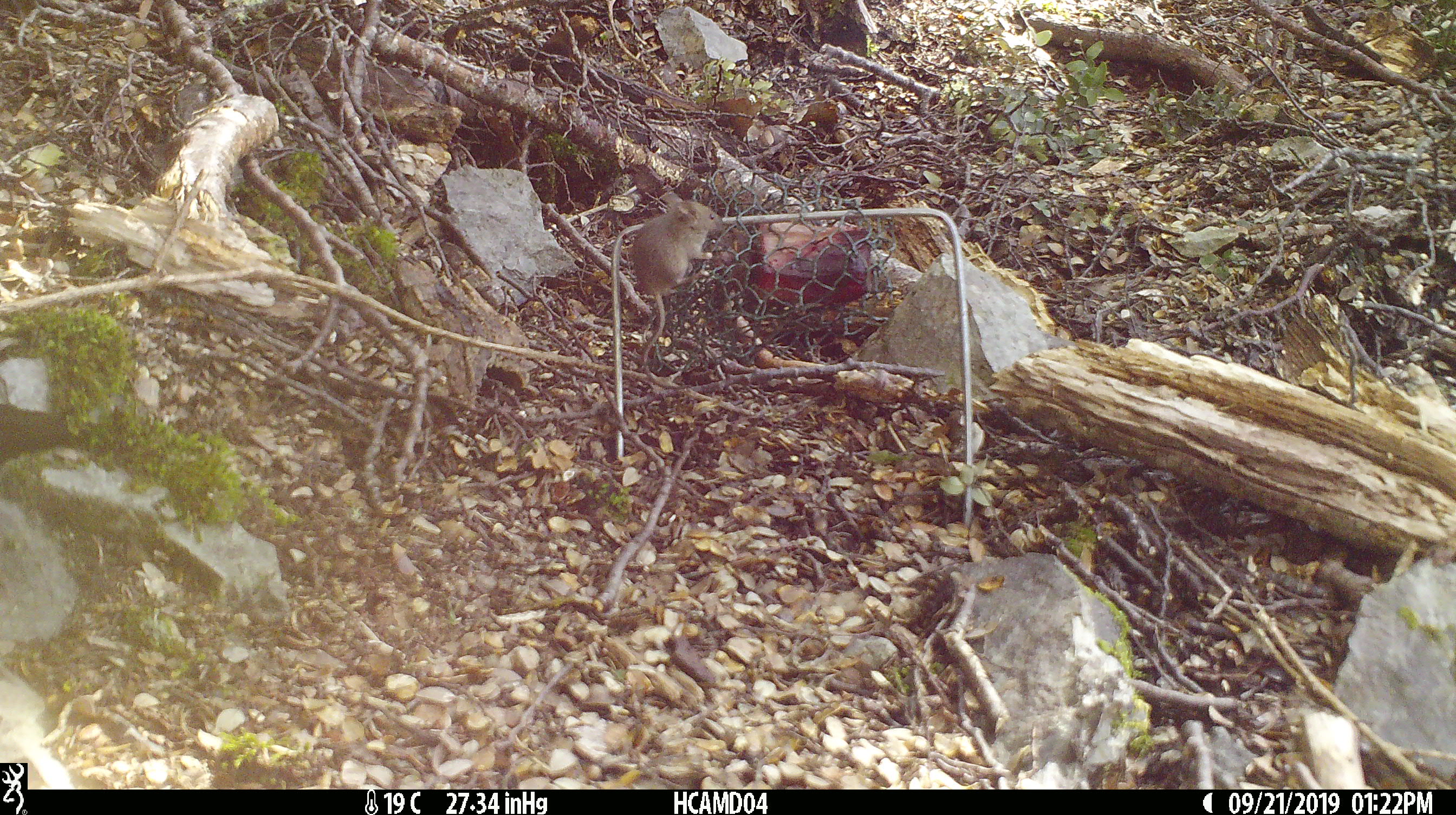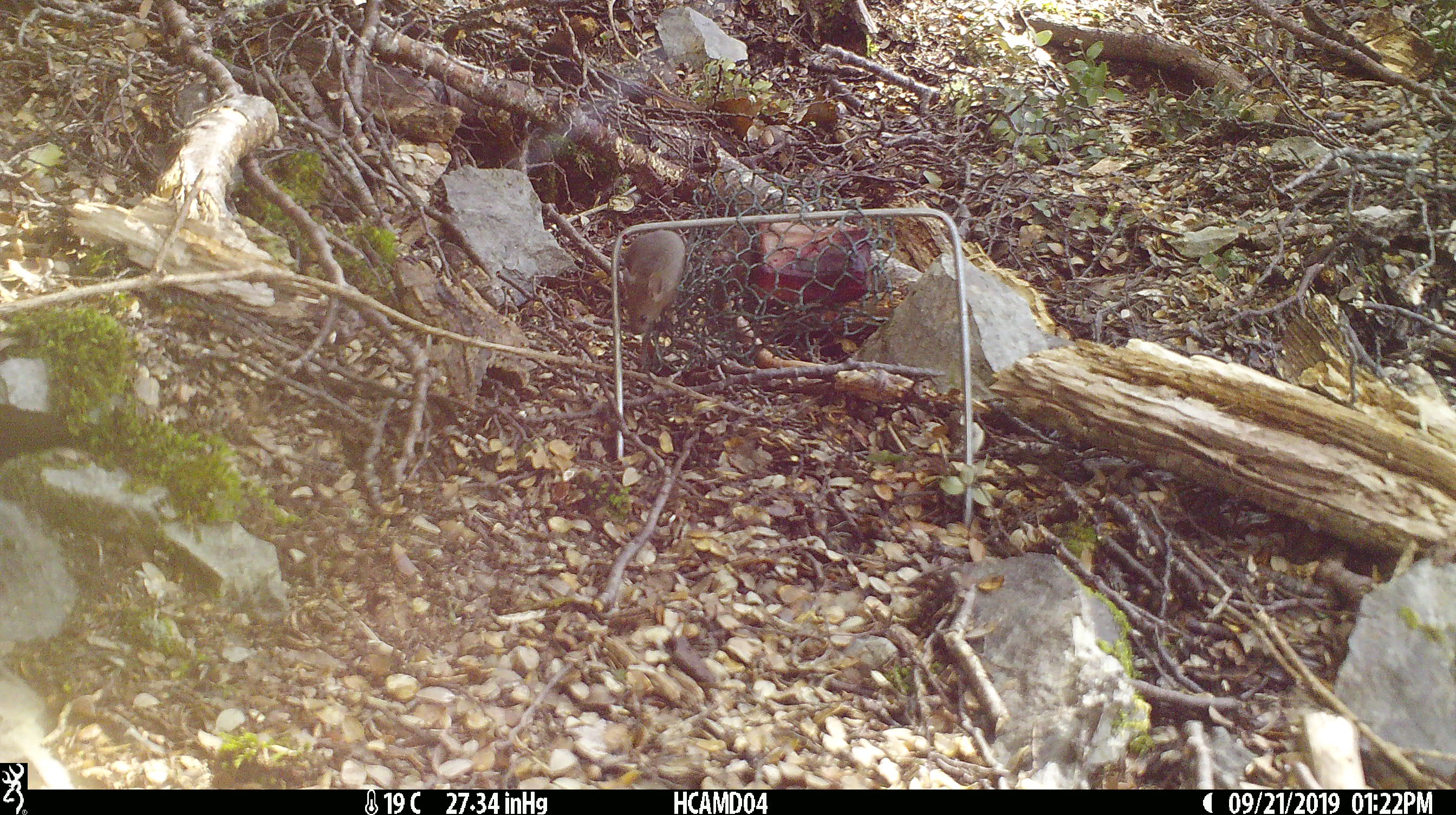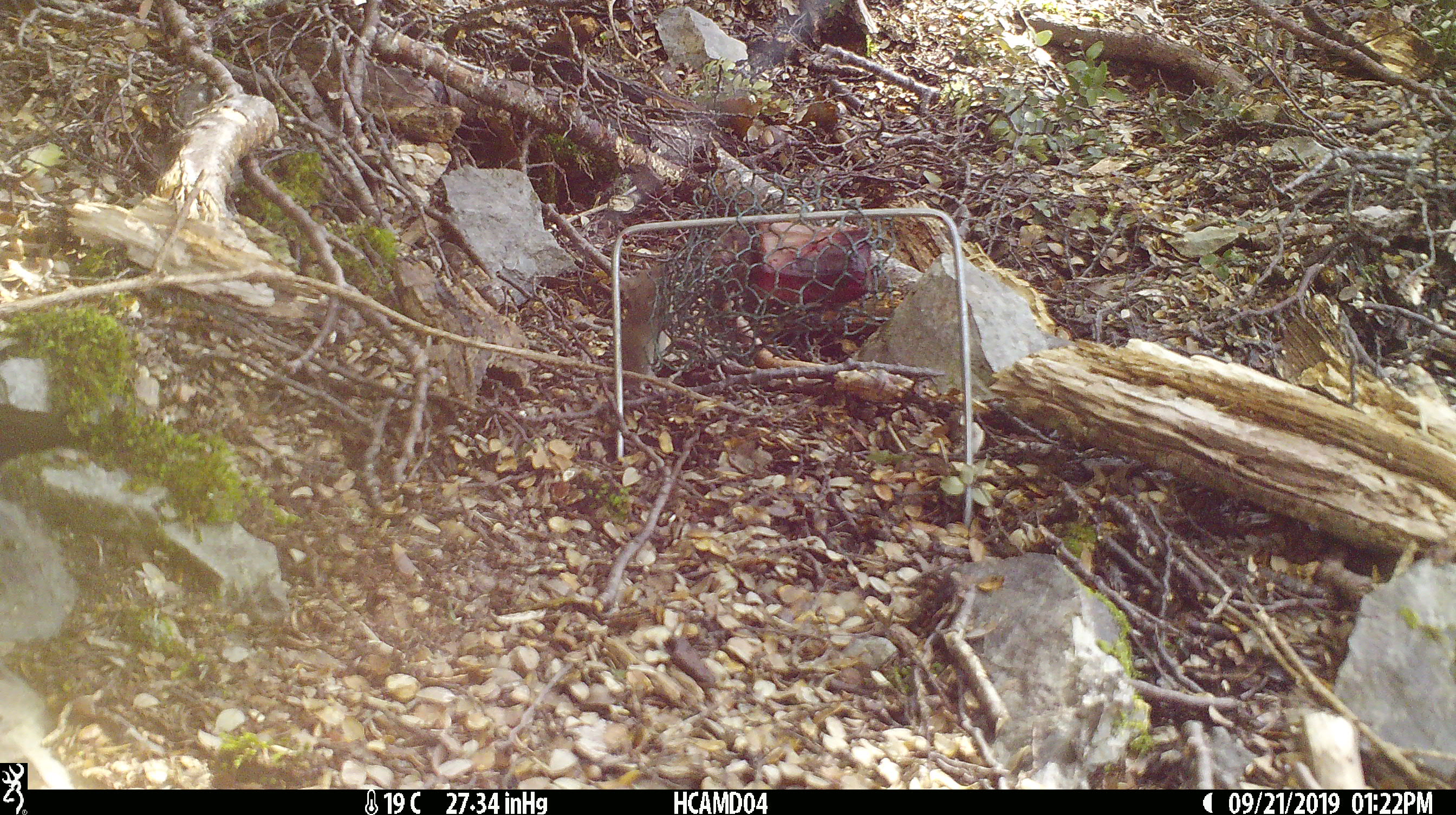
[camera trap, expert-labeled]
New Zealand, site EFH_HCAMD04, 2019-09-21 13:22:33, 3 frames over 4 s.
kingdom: Animalia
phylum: Chordata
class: Mammalia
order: Rodentia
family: Muridae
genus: Mus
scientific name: Mus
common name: mouse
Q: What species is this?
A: Mouse (Mus).